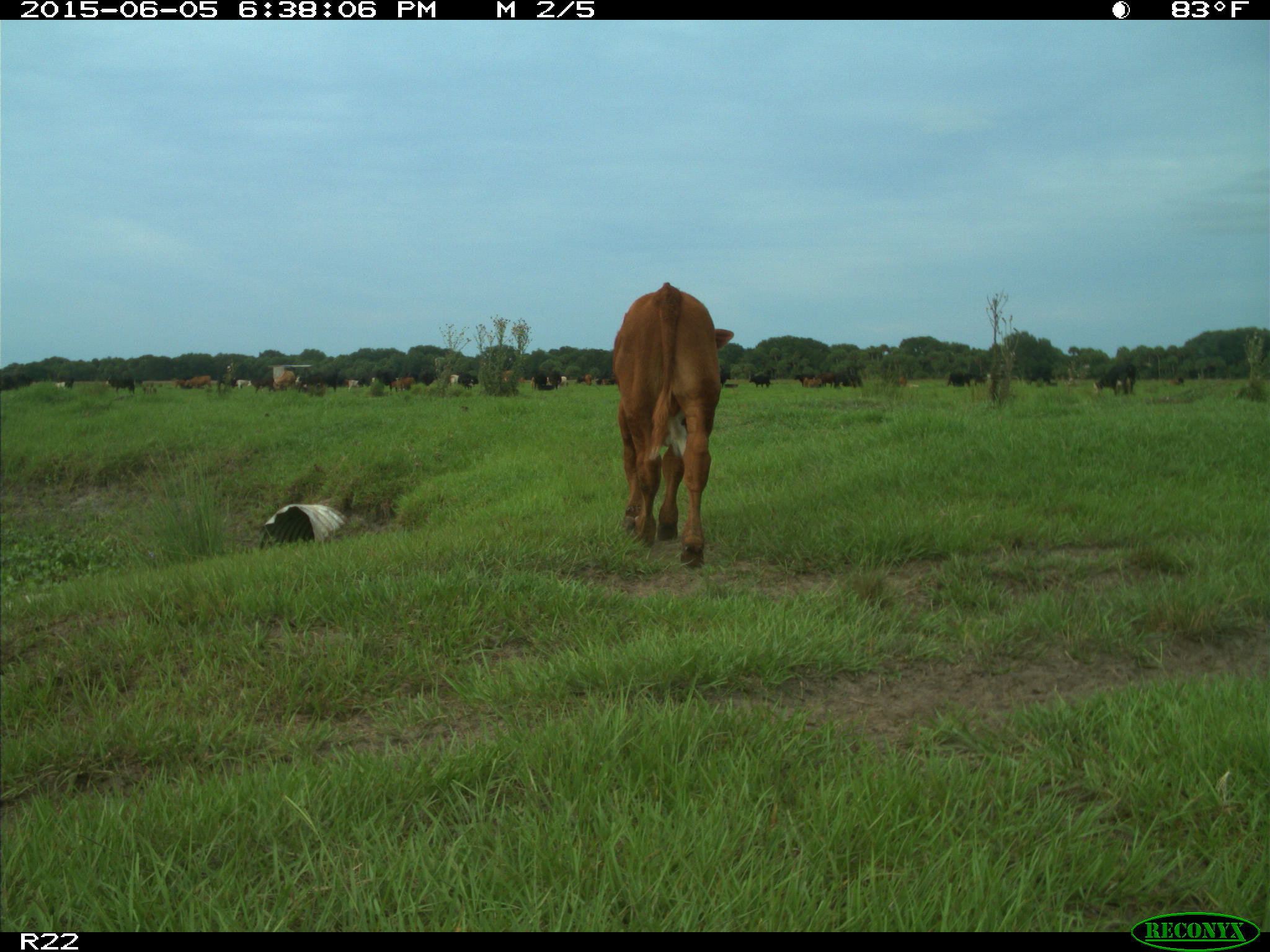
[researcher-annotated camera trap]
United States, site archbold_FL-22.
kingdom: Animalia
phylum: Chordata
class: Mammalia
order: Artiodactyla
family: Bovidae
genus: Bos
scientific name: Bos taurus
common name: domestic cow